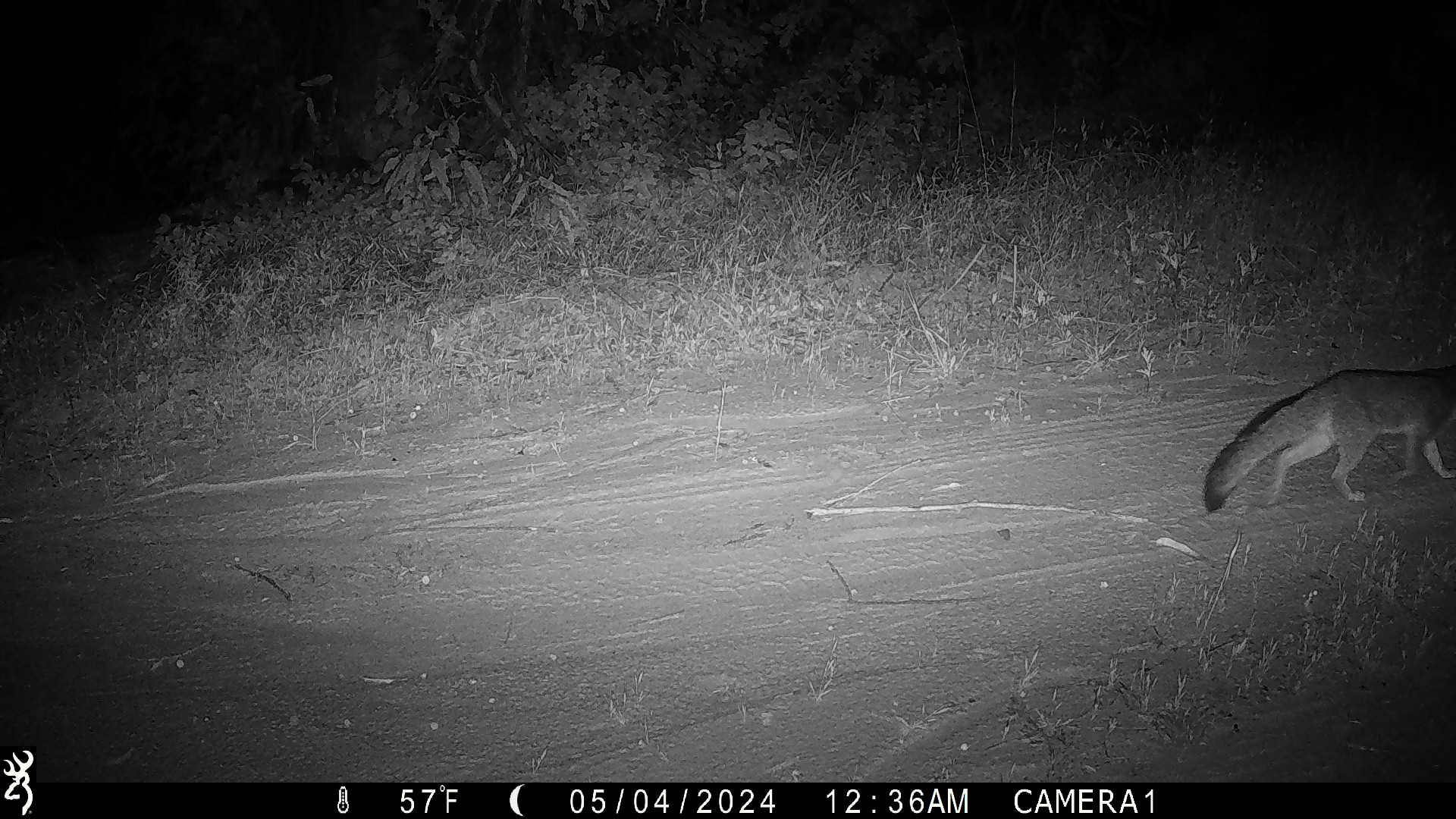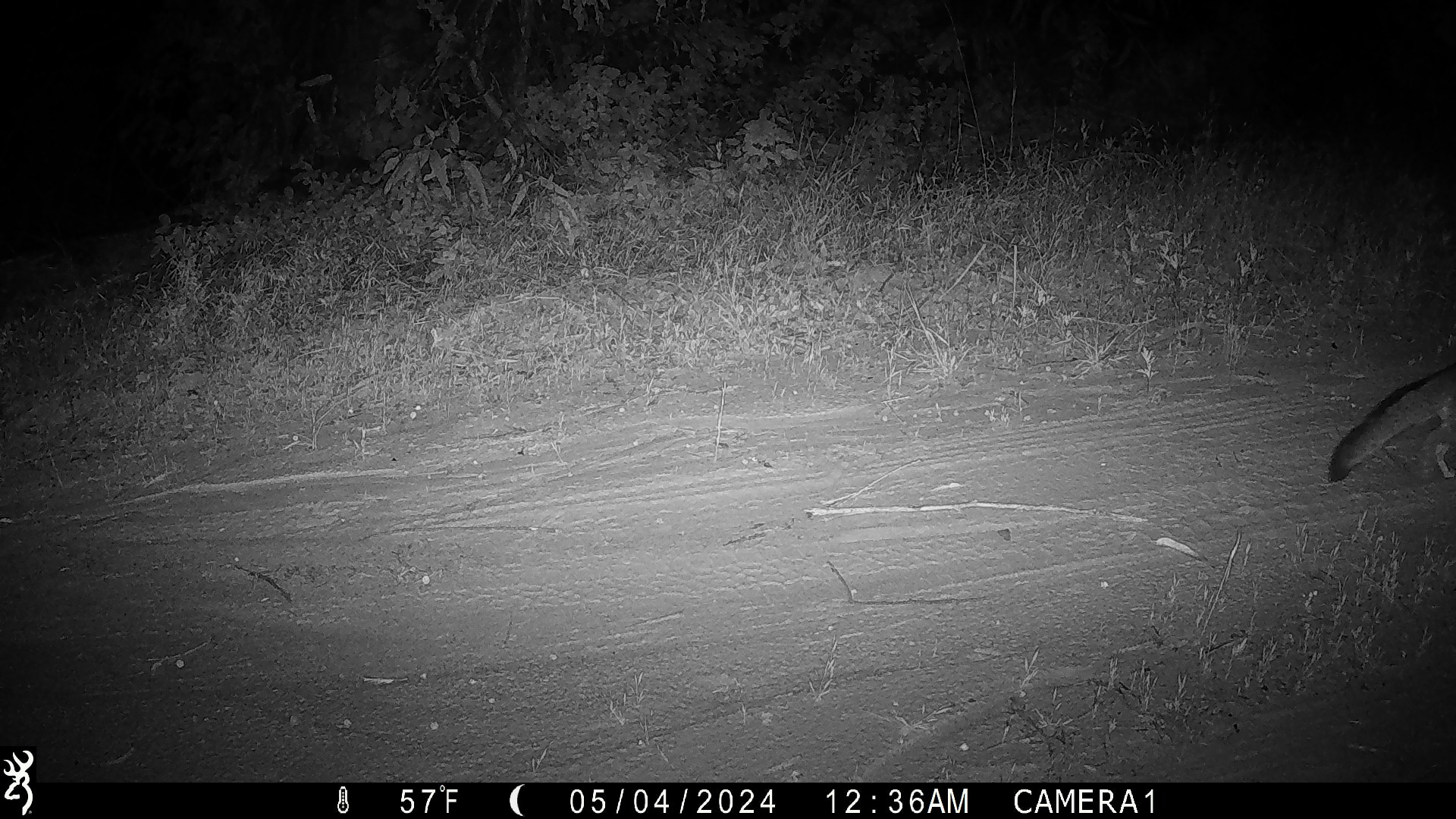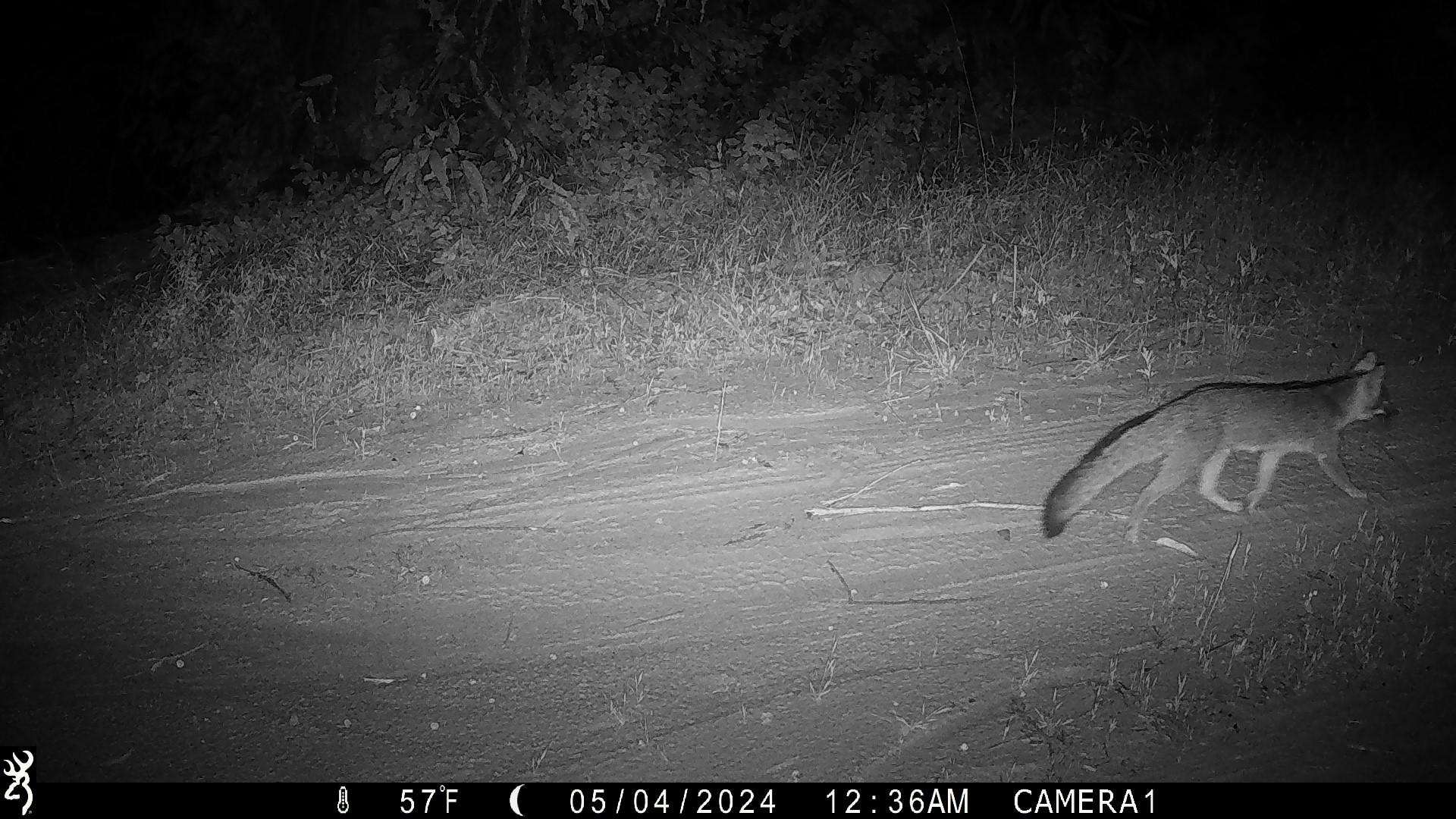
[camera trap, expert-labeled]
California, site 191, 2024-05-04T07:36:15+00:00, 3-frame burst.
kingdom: Animalia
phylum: Chordata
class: Mammalia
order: Carnivora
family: Canidae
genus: Urocyon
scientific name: Urocyon cinereoargenteus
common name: gray fox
Gray fox (Urocyon cinereoargenteus).